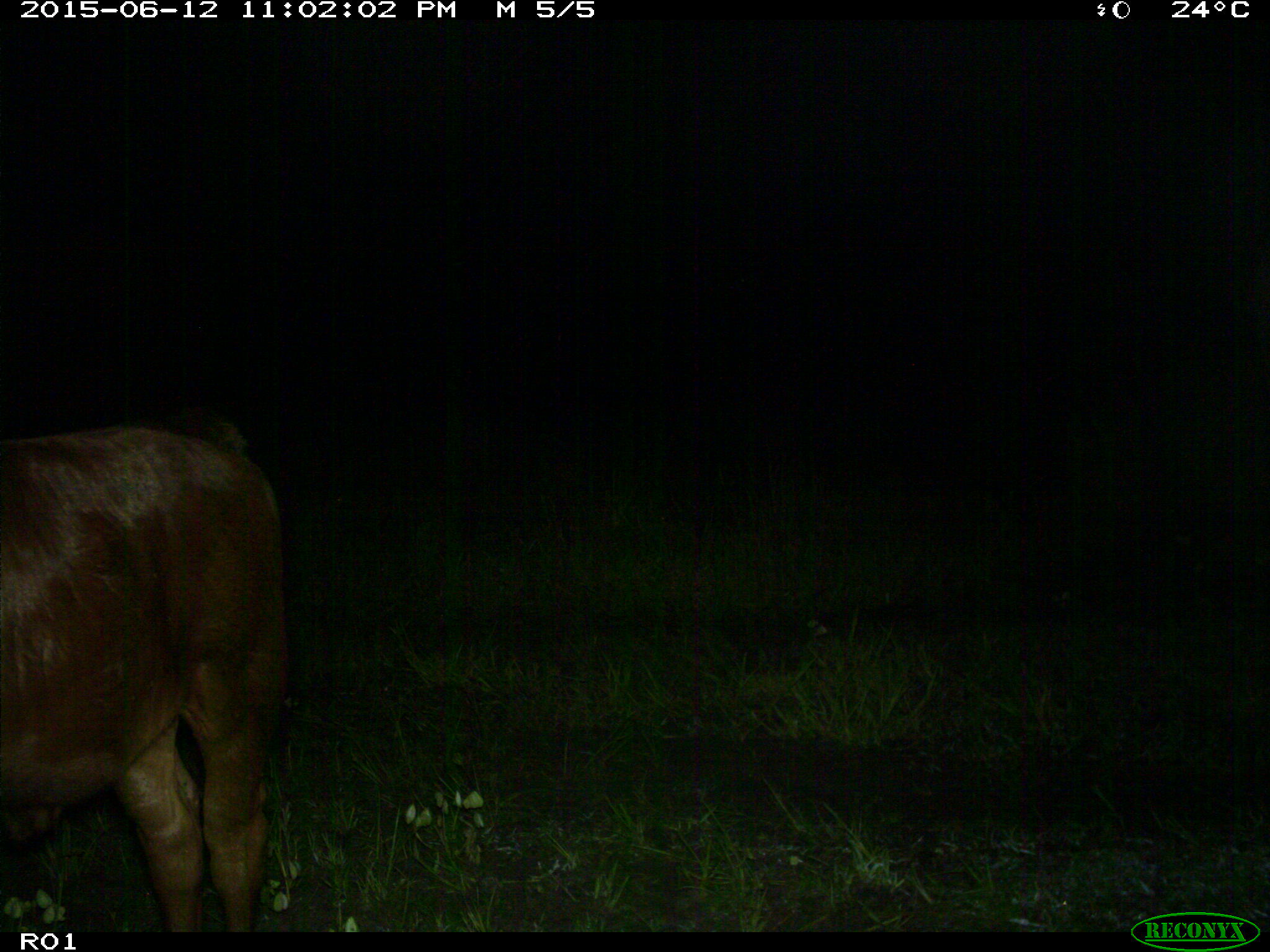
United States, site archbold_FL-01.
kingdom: Animalia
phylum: Chordata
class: Mammalia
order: Artiodactyla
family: Bovidae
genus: Bos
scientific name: Bos taurus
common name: domestic cow